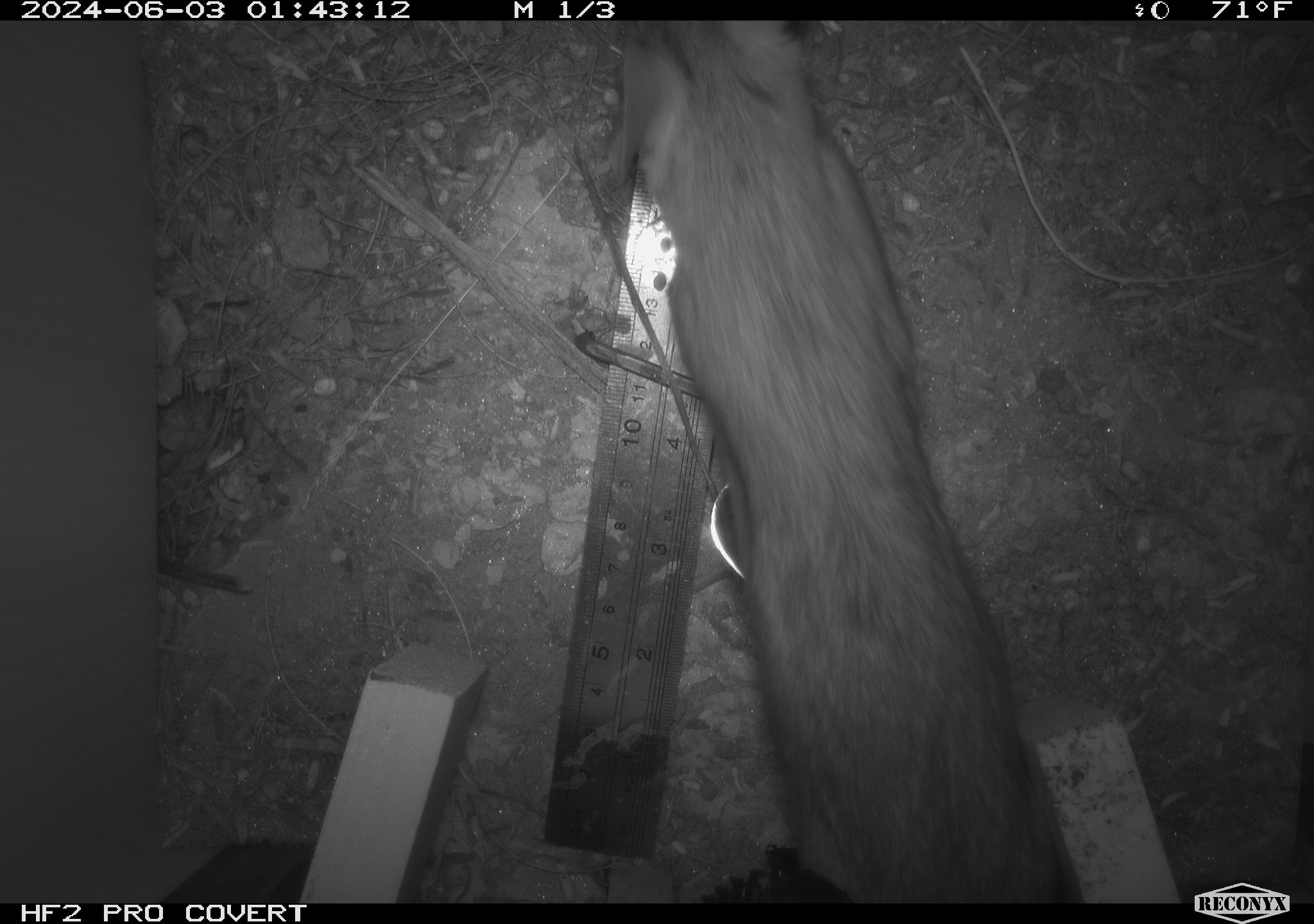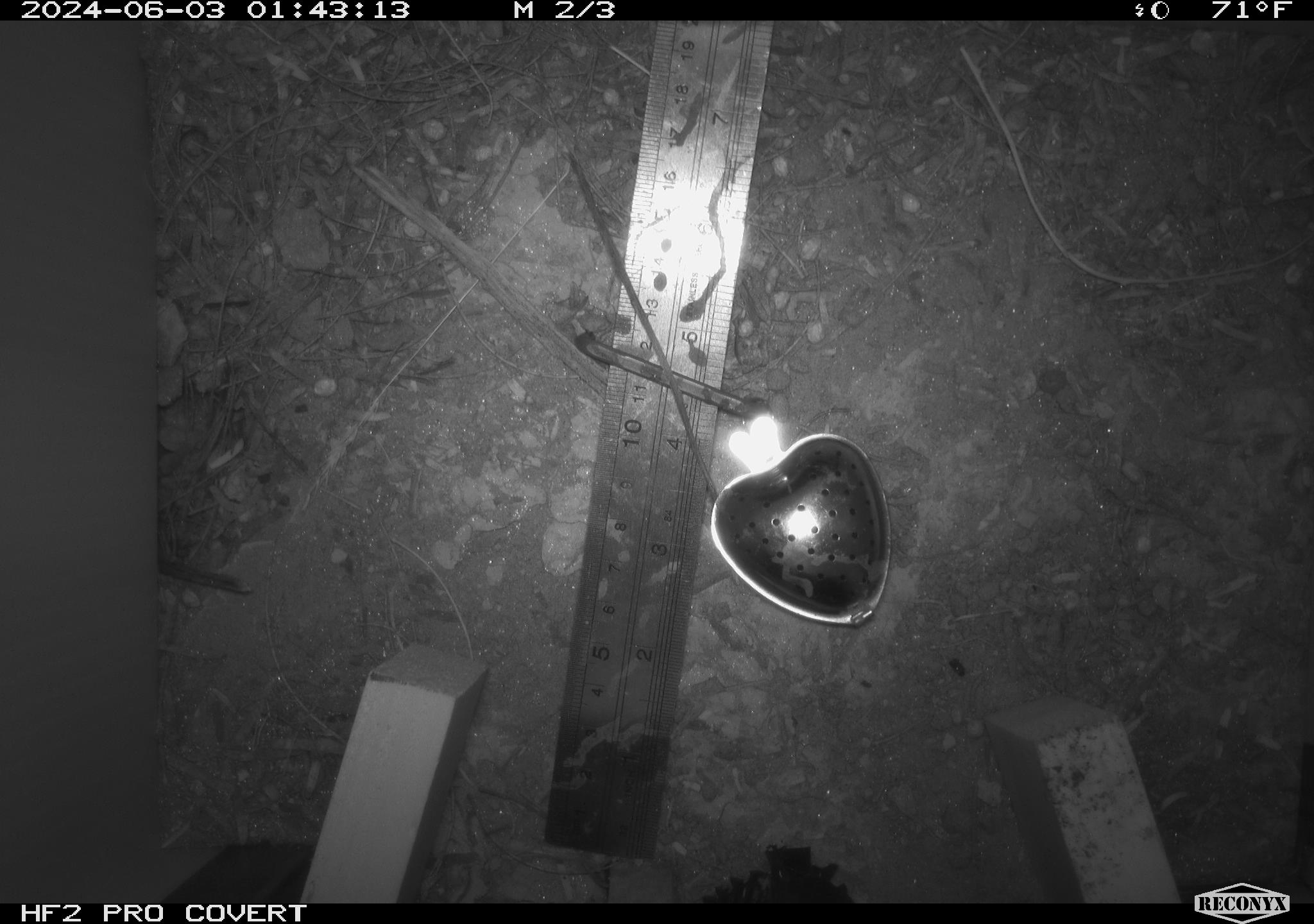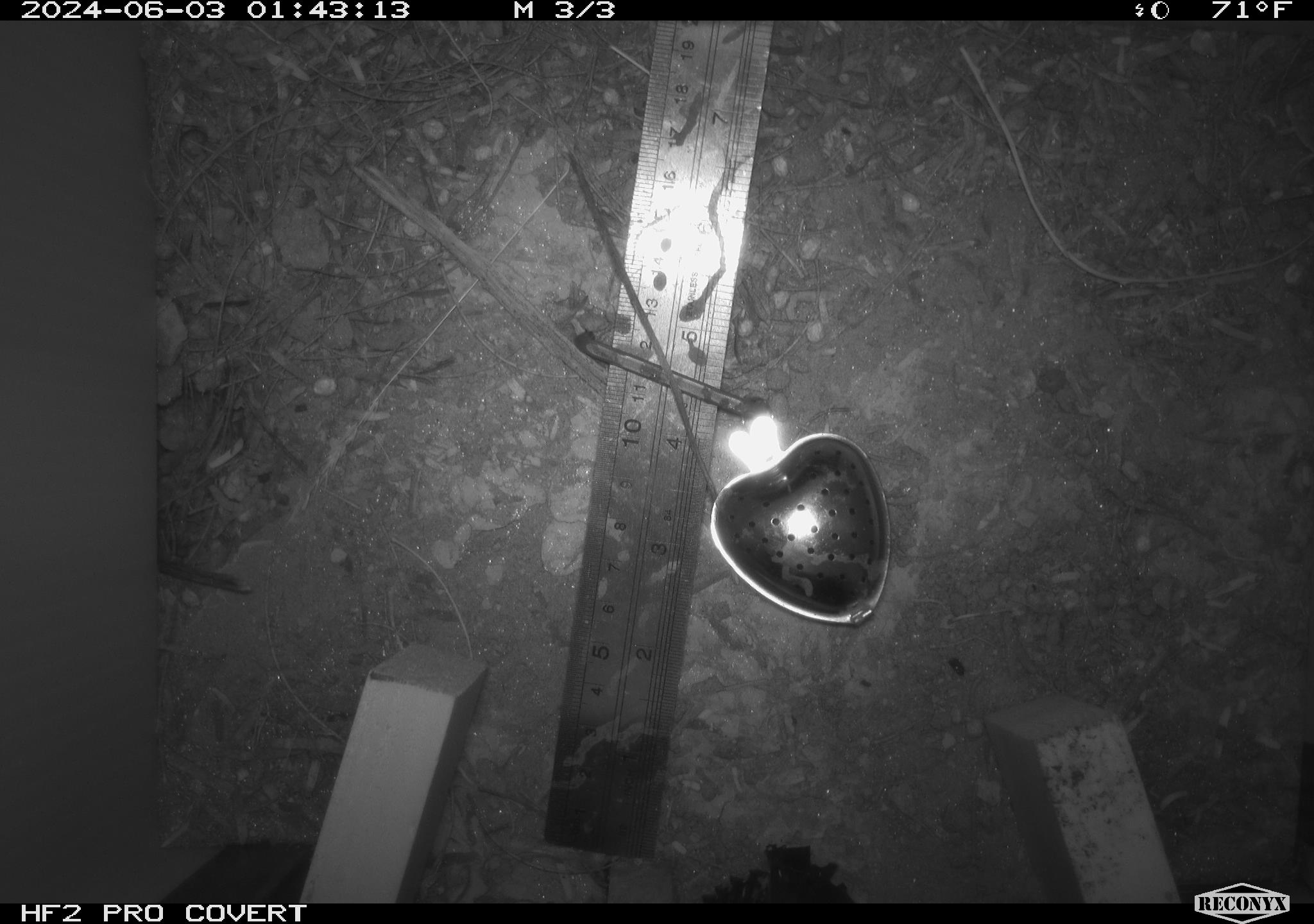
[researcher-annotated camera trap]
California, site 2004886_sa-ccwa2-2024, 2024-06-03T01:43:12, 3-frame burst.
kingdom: Animalia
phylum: Chordata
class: Mammalia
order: Rodentia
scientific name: Rodentia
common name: woodrat or rat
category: woodrat or rat species